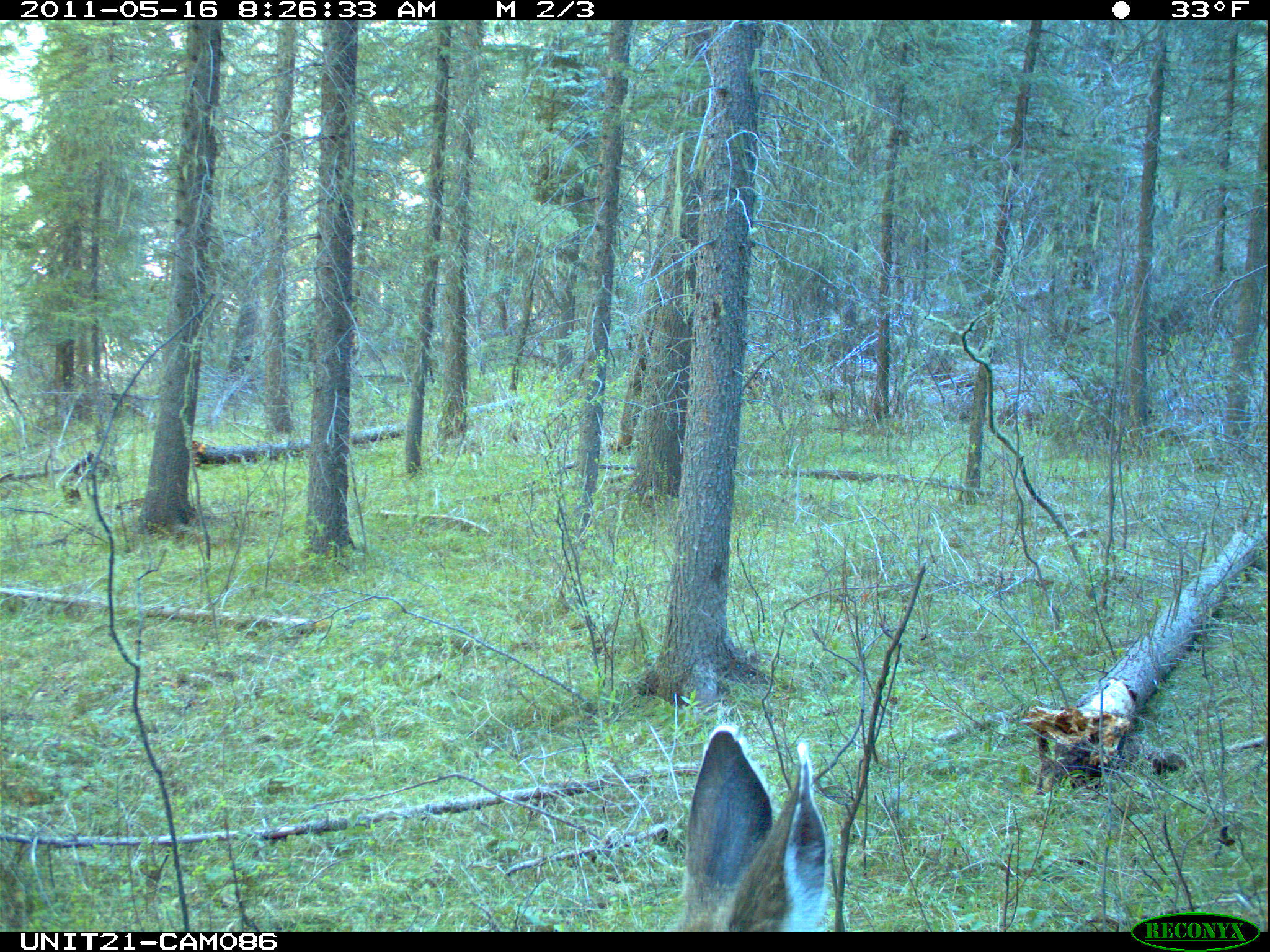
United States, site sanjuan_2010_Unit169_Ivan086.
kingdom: Animalia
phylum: Chordata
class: Mammalia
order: Artiodactyla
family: Cervidae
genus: Odocoileus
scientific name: Odocoileus hemionus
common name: mule deer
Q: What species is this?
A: Odocoileus hemionus (mule deer).